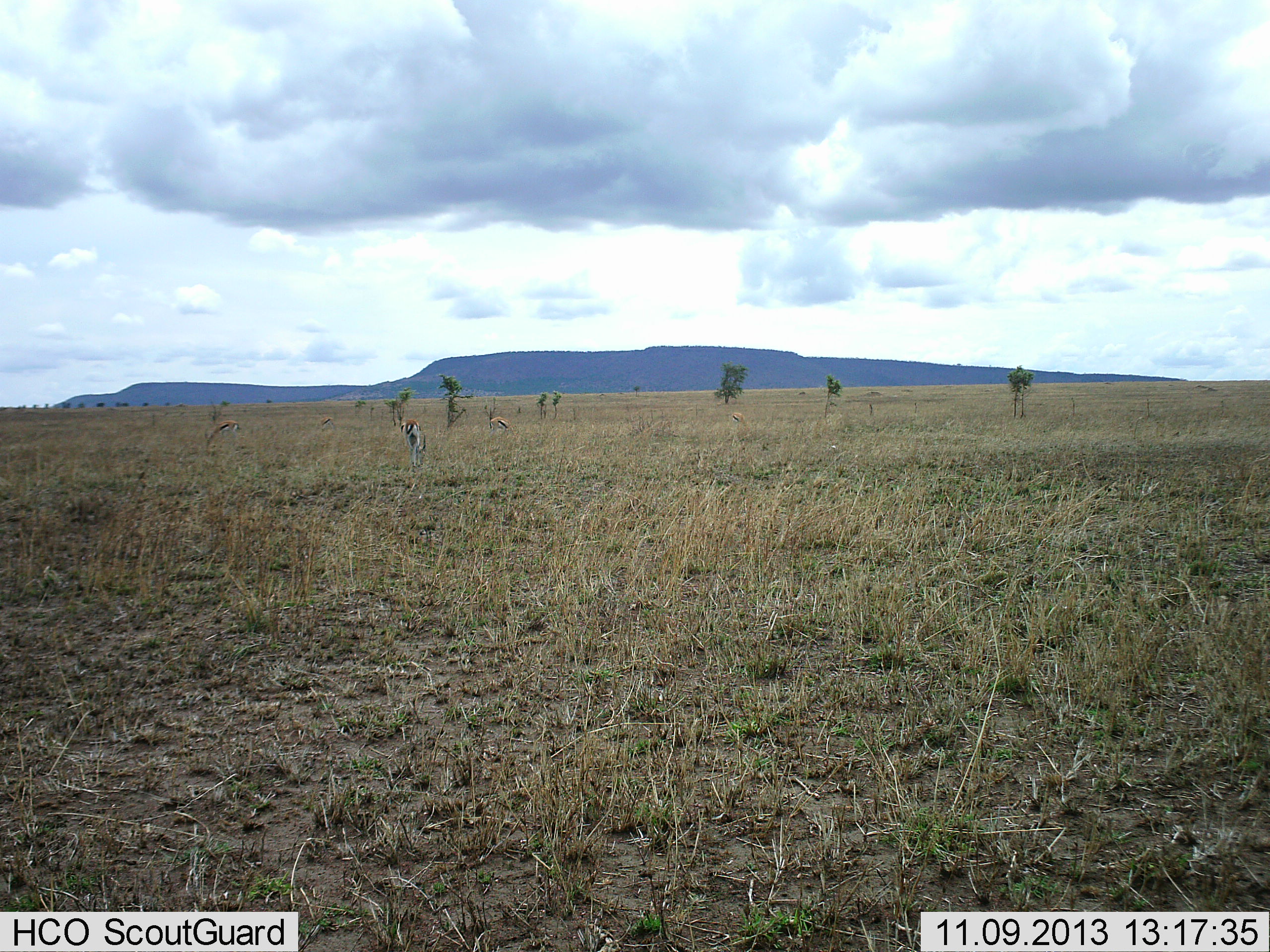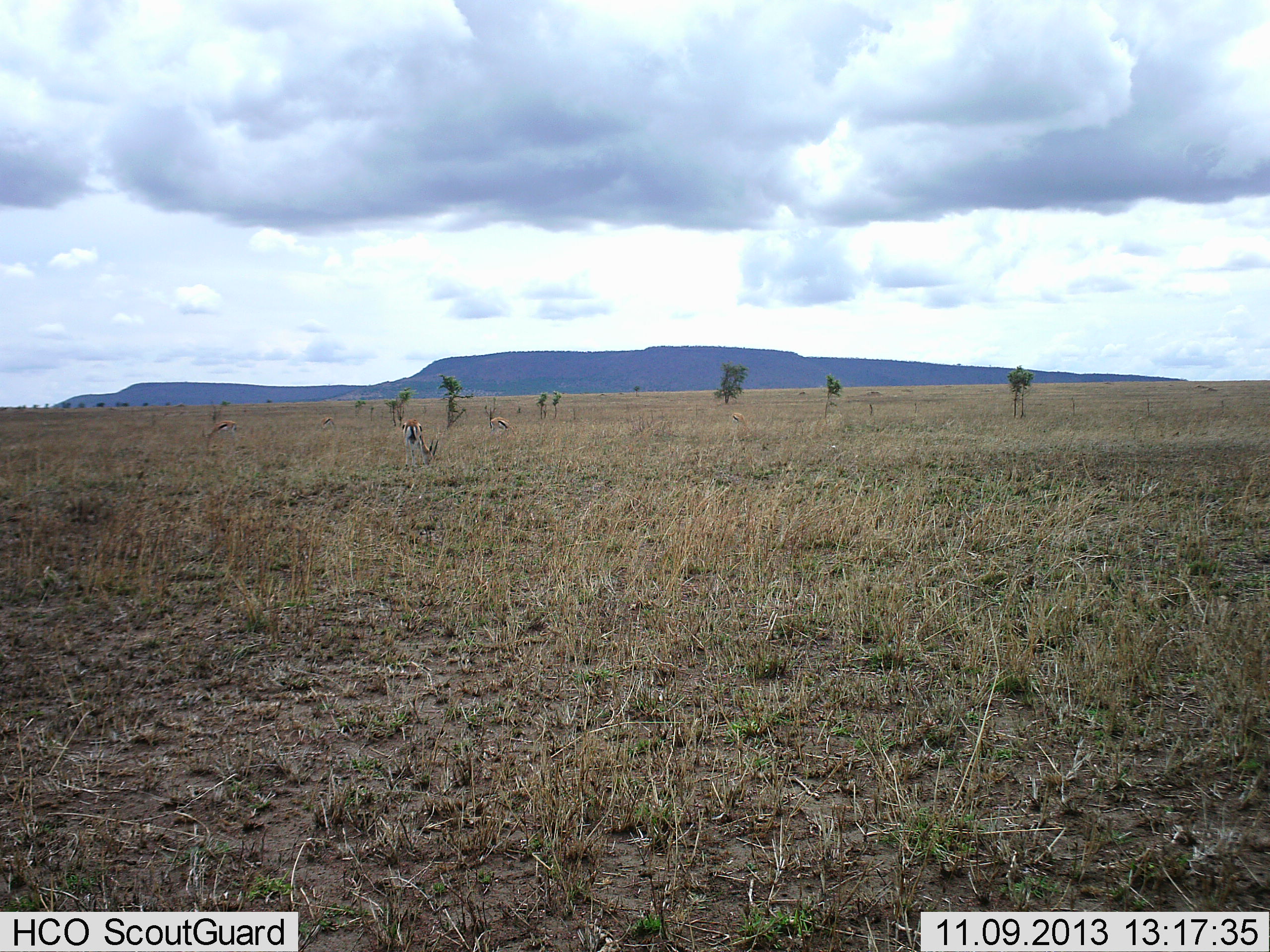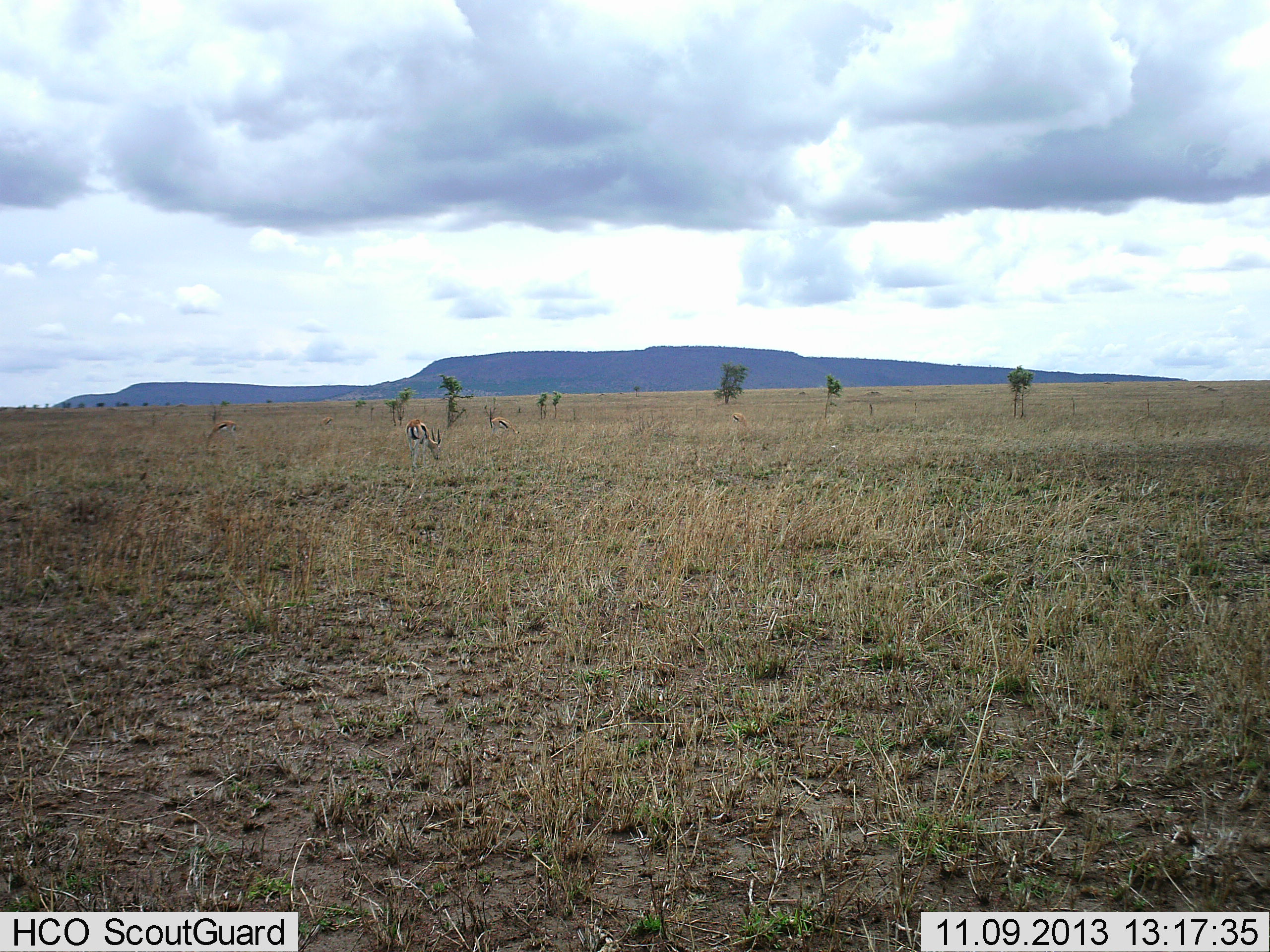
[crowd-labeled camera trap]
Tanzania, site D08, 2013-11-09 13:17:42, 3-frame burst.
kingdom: Animalia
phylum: Chordata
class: Mammalia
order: Artiodactyla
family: Bovidae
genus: Eudorcas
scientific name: Eudorcas thomsonii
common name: thomson's gazelle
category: gazellethomsons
Gazellethomsons (thomson's gazelle) (Eudorcas thomsonii), count 4. Behavior (volunteer vote fractions): standing 50%, resting 0%, moving 10%, interacting 0%. Young present (vote fraction): 0%. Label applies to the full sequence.